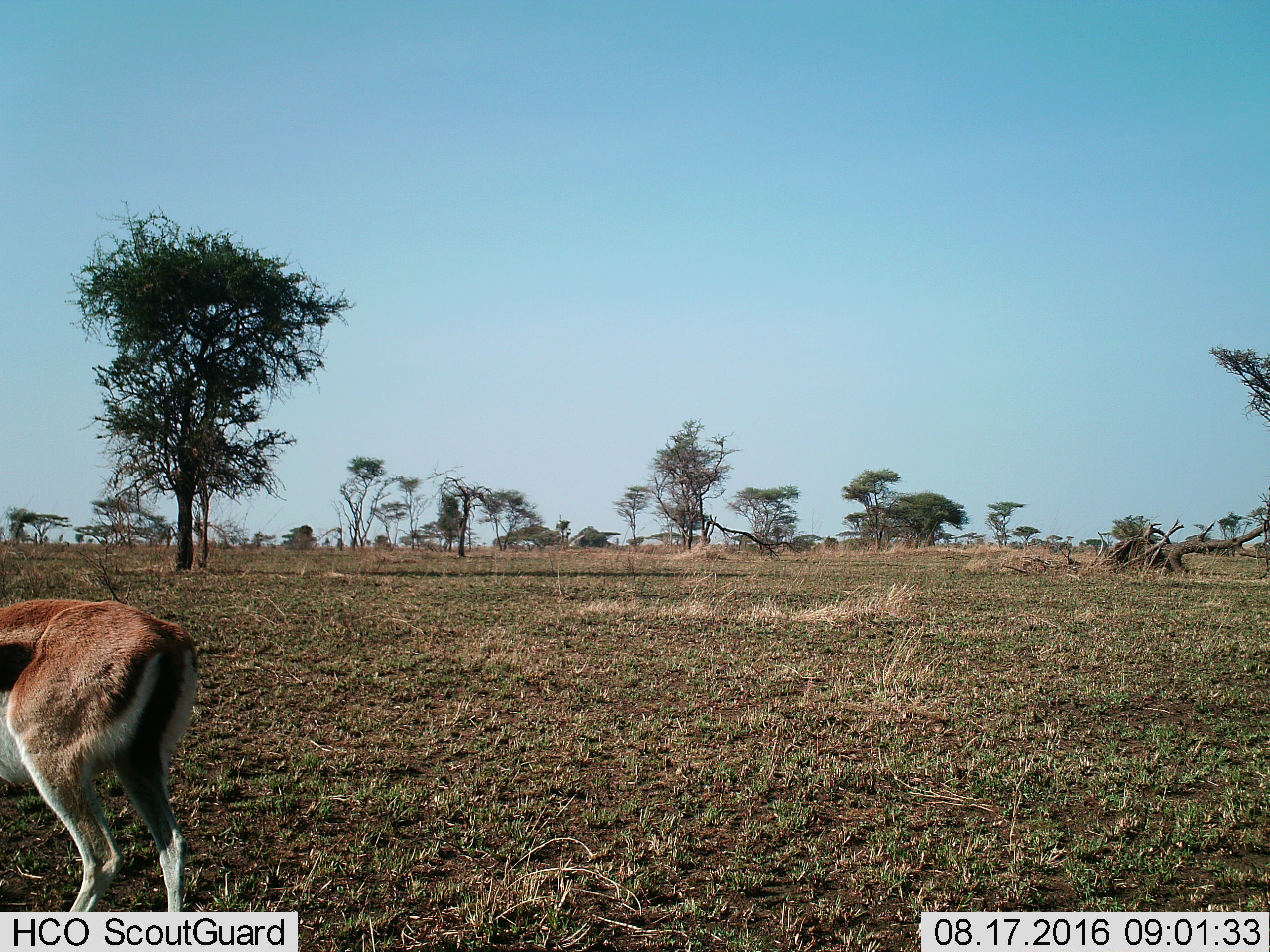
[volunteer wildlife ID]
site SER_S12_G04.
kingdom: Animalia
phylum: Chordata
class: Mammalia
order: Artiodactyla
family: Bovidae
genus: Eudorcas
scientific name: Eudorcas thomsonii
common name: thomson's gazelle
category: gazellethomsons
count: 1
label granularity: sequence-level